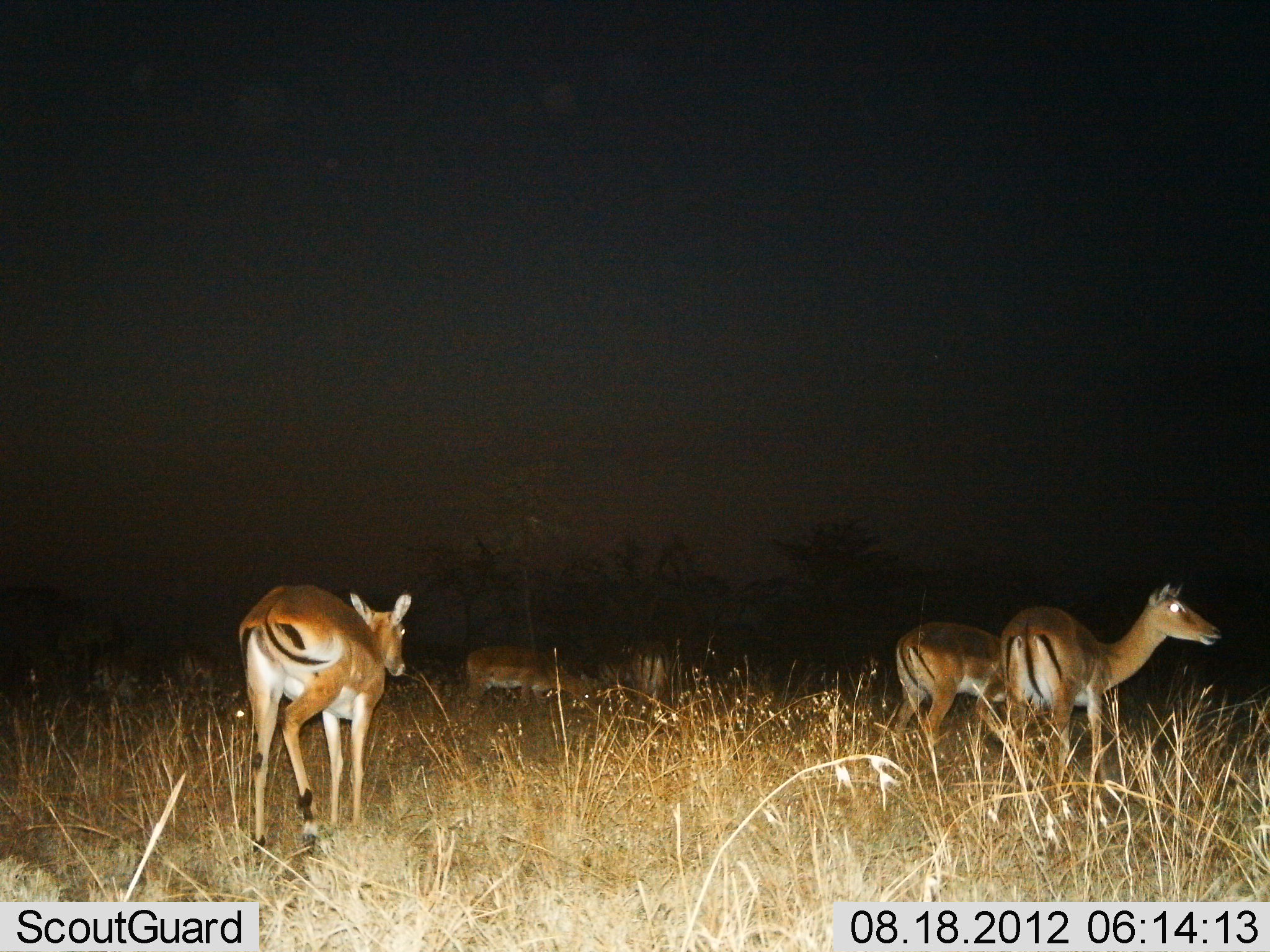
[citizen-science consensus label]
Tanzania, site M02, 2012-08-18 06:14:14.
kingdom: Animalia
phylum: Chordata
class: Mammalia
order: Artiodactyla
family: Bovidae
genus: Aepyceros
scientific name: Aepyceros melampus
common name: impala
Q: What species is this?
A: Impala (Aepyceros melampus).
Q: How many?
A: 7.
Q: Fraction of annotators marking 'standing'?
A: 80%.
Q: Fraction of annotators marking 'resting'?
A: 0%.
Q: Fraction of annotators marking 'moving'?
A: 70%.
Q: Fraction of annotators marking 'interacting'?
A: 0%.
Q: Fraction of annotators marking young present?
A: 0%.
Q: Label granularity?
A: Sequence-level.